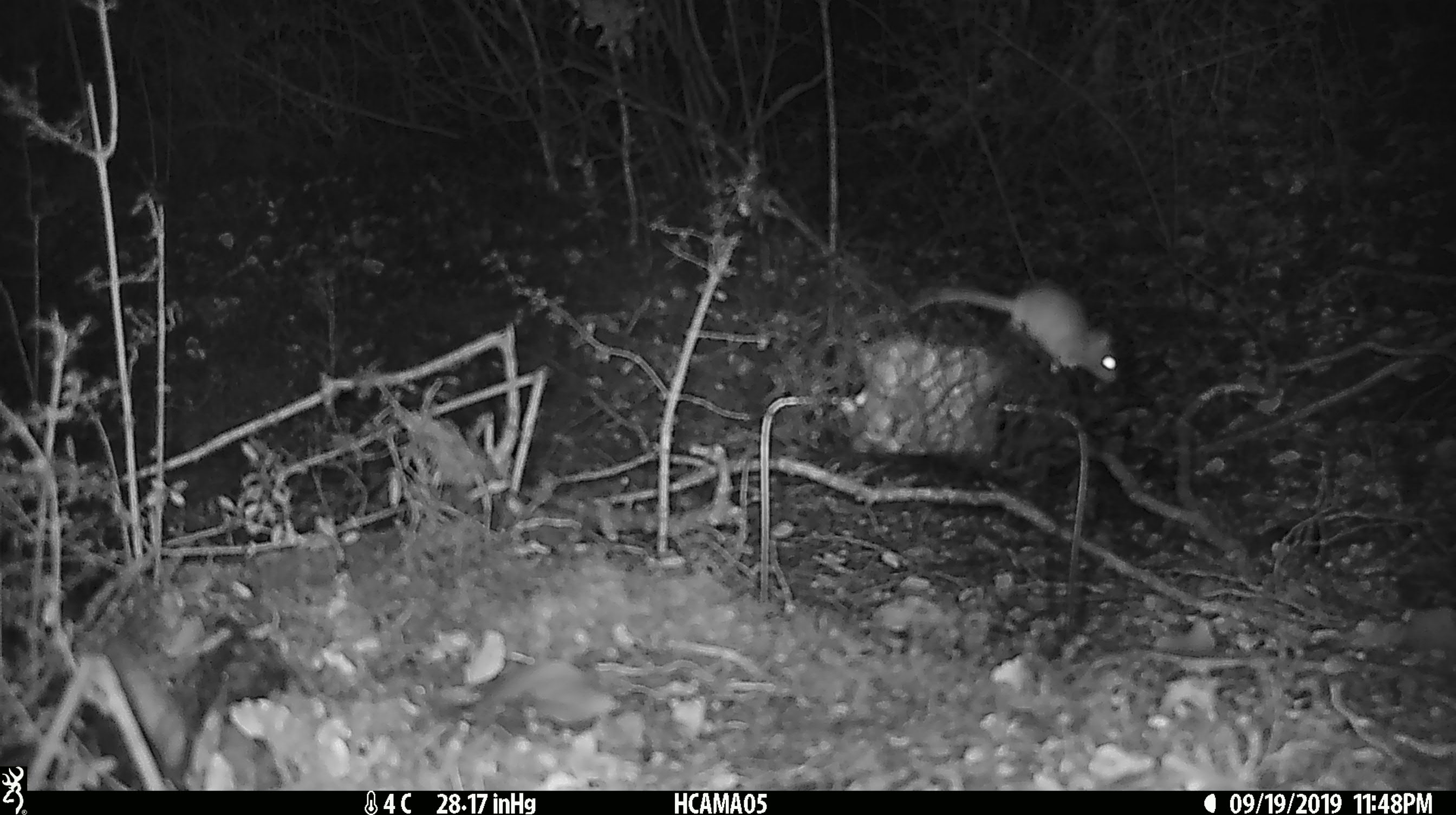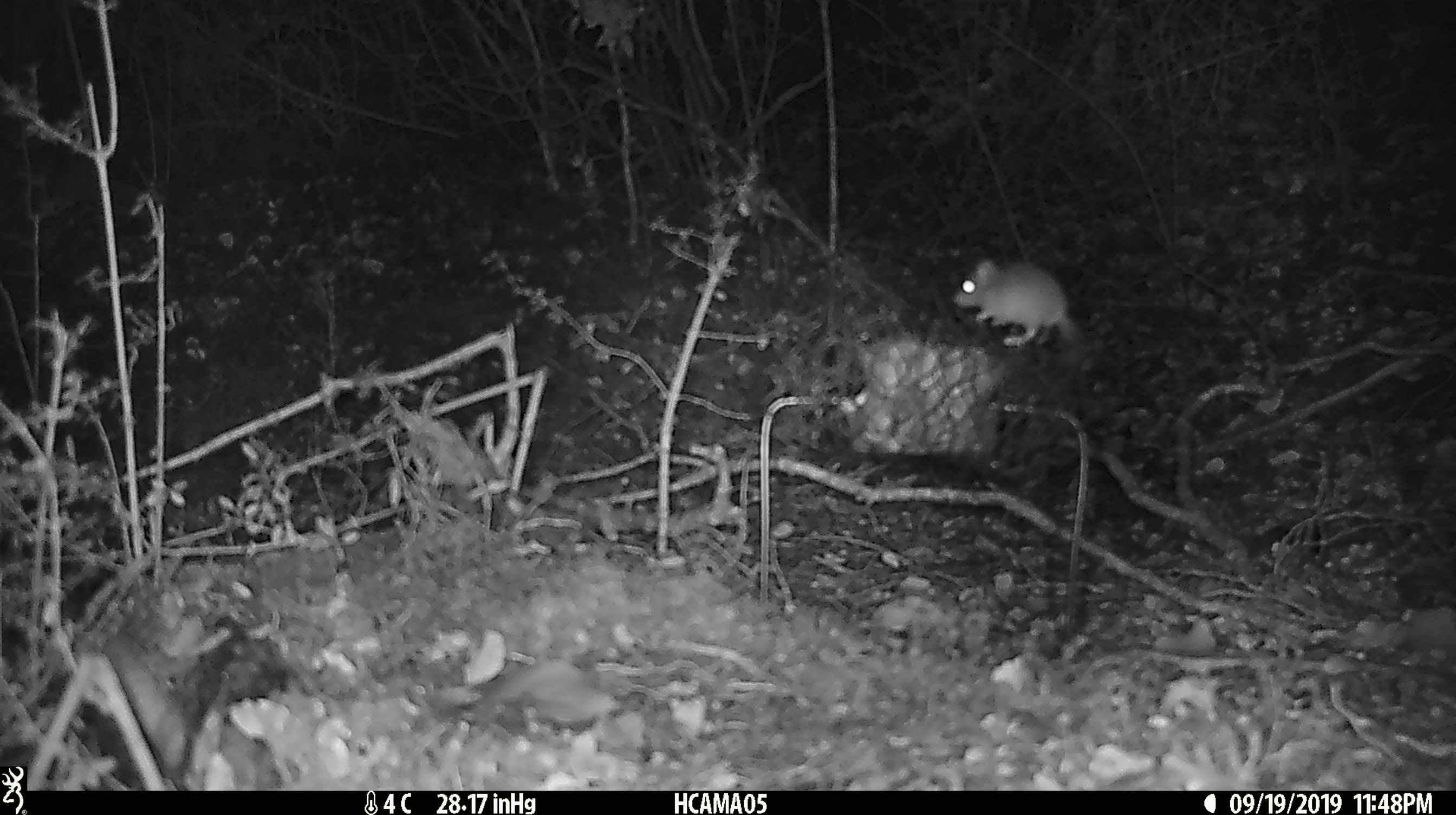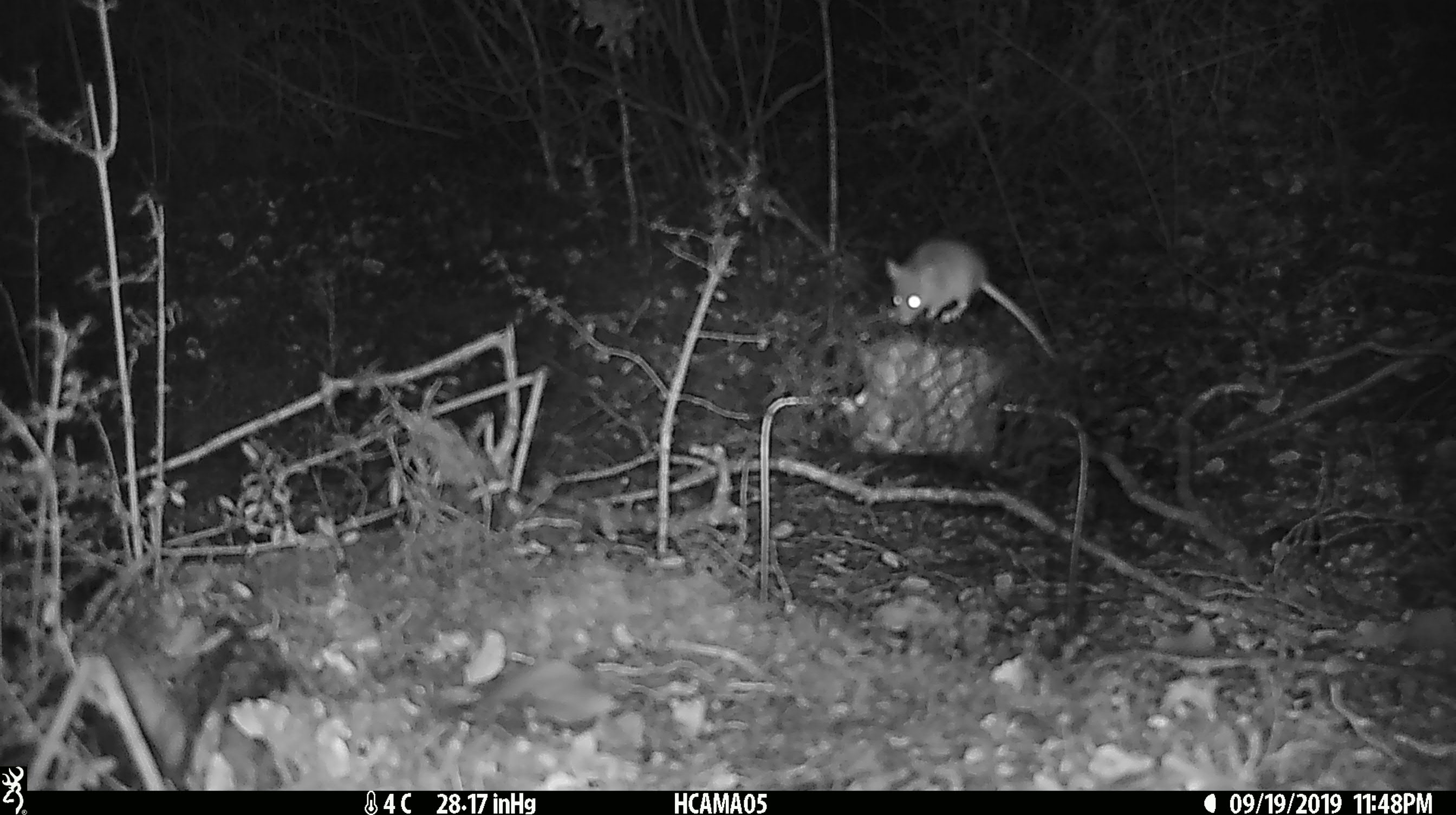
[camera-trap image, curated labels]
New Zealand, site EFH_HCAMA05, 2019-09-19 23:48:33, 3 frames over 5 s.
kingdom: Animalia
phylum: Chordata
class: Mammalia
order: Rodentia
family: Muridae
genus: Mus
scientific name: Mus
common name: mouse